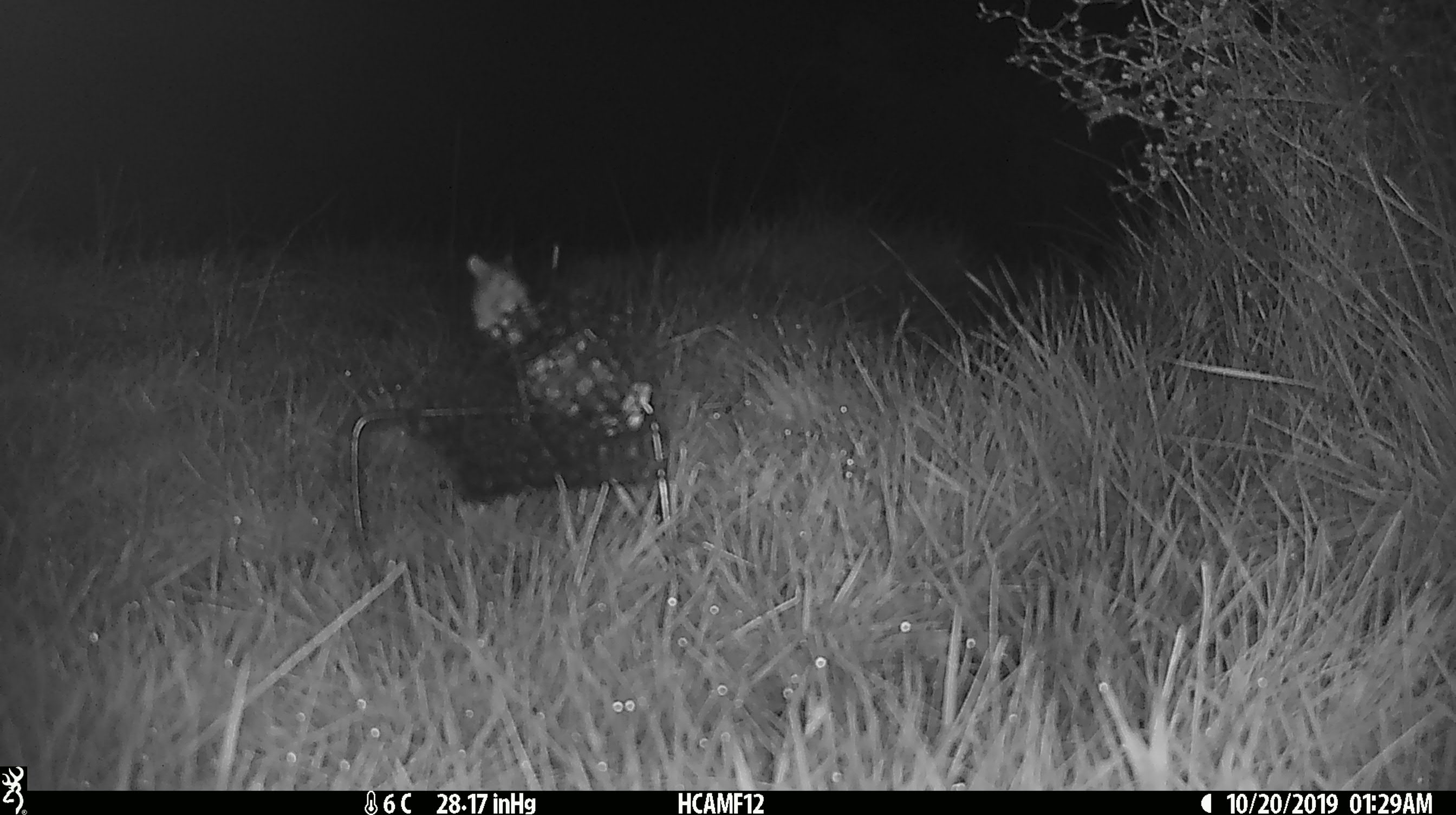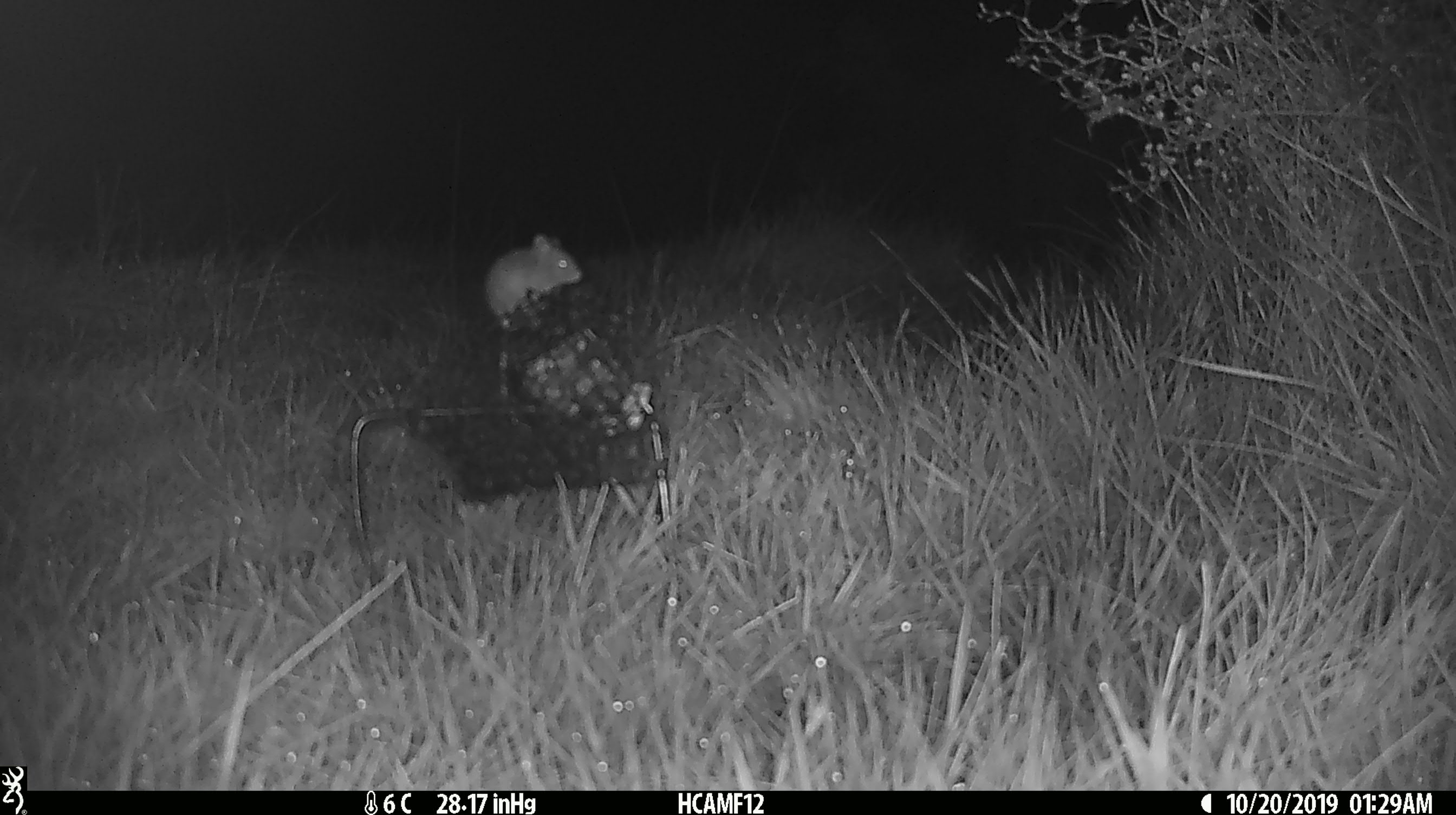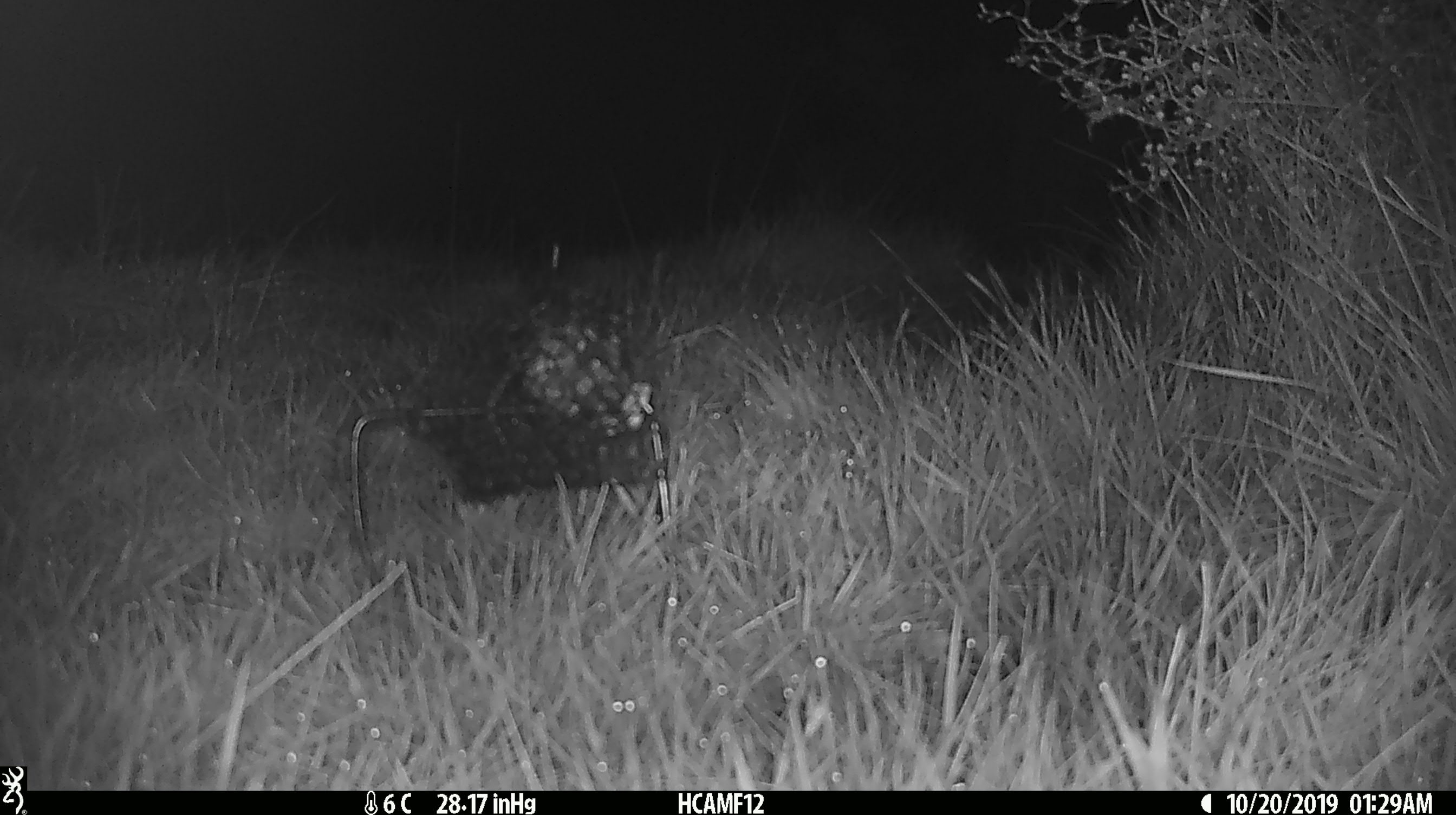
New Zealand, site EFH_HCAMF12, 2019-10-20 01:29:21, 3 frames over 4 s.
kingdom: Animalia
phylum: Chordata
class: Mammalia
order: Rodentia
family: Muridae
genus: Mus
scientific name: Mus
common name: mouse